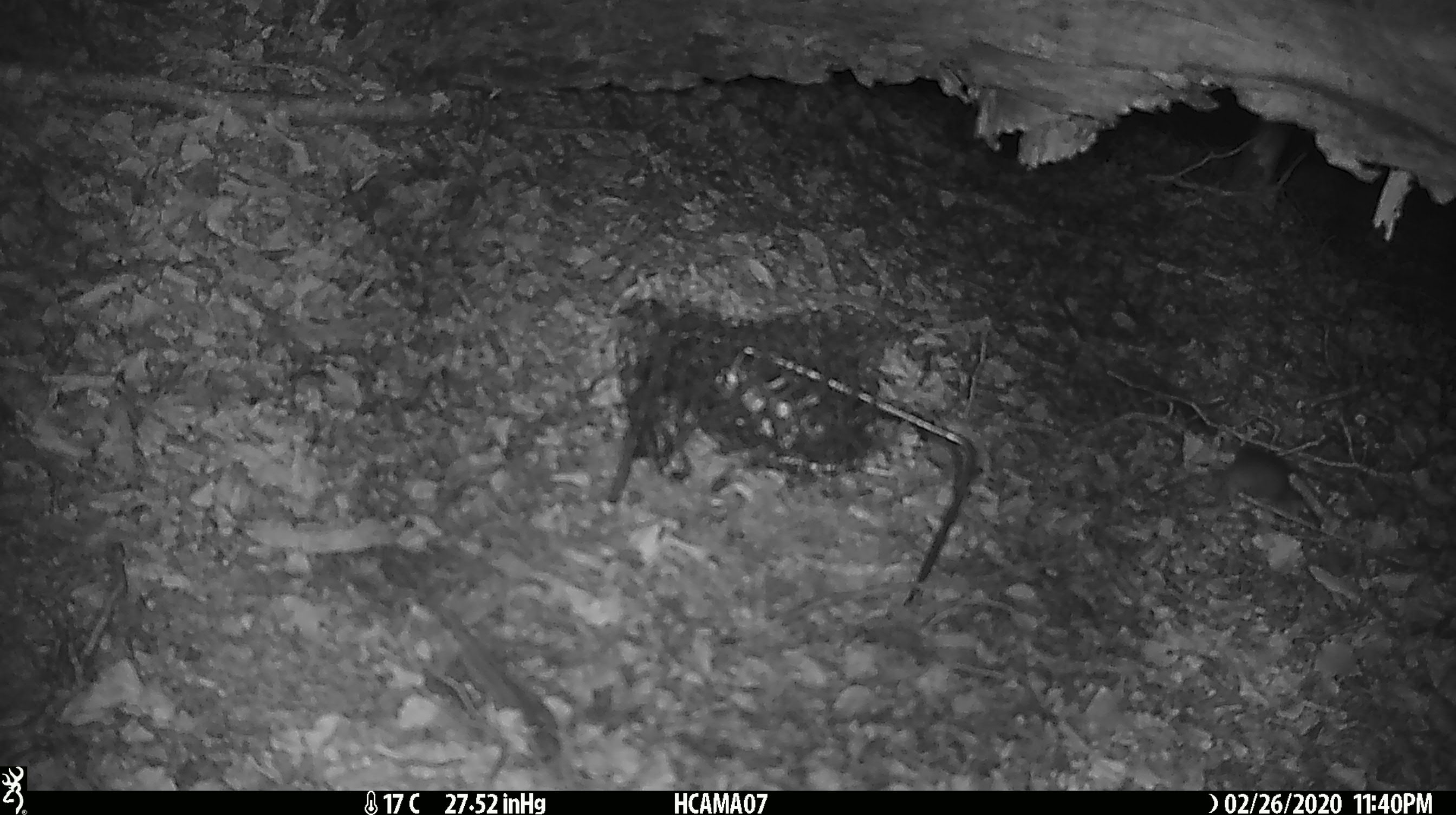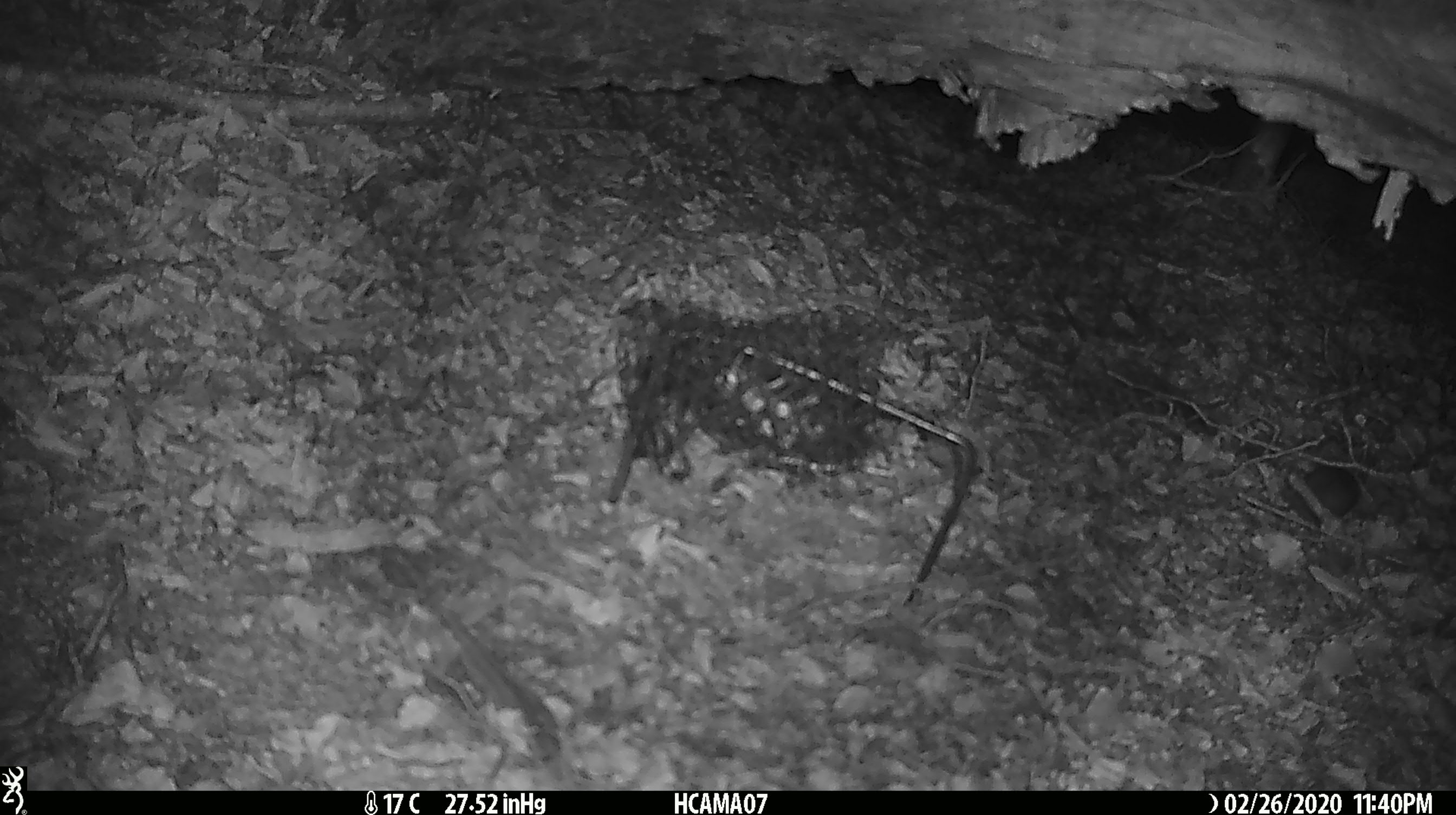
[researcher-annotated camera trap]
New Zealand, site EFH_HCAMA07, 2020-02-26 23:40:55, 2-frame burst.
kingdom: Animalia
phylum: Chordata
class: Mammalia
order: Rodentia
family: Muridae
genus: Mus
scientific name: Mus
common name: mouse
Mouse (Mus).